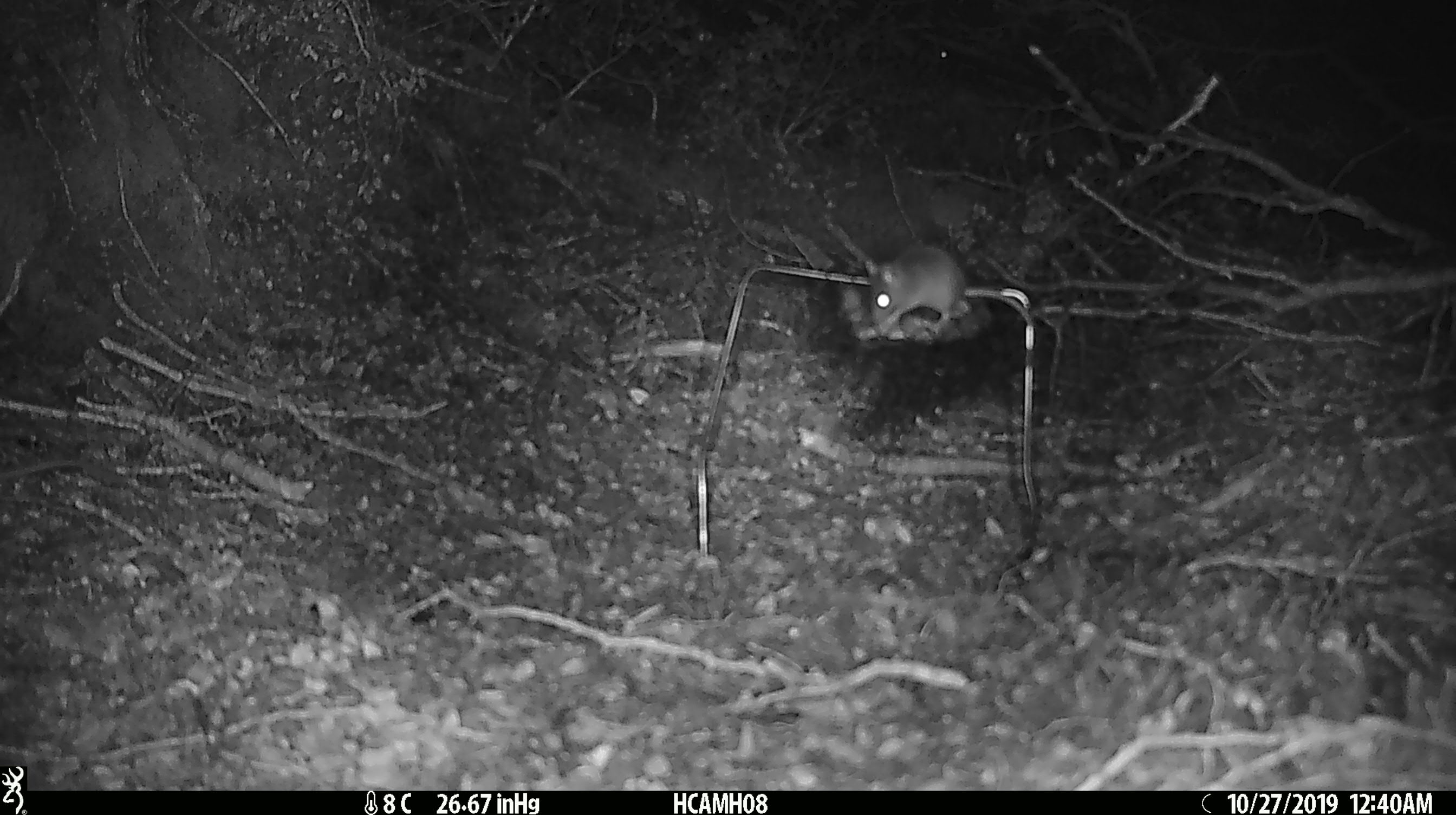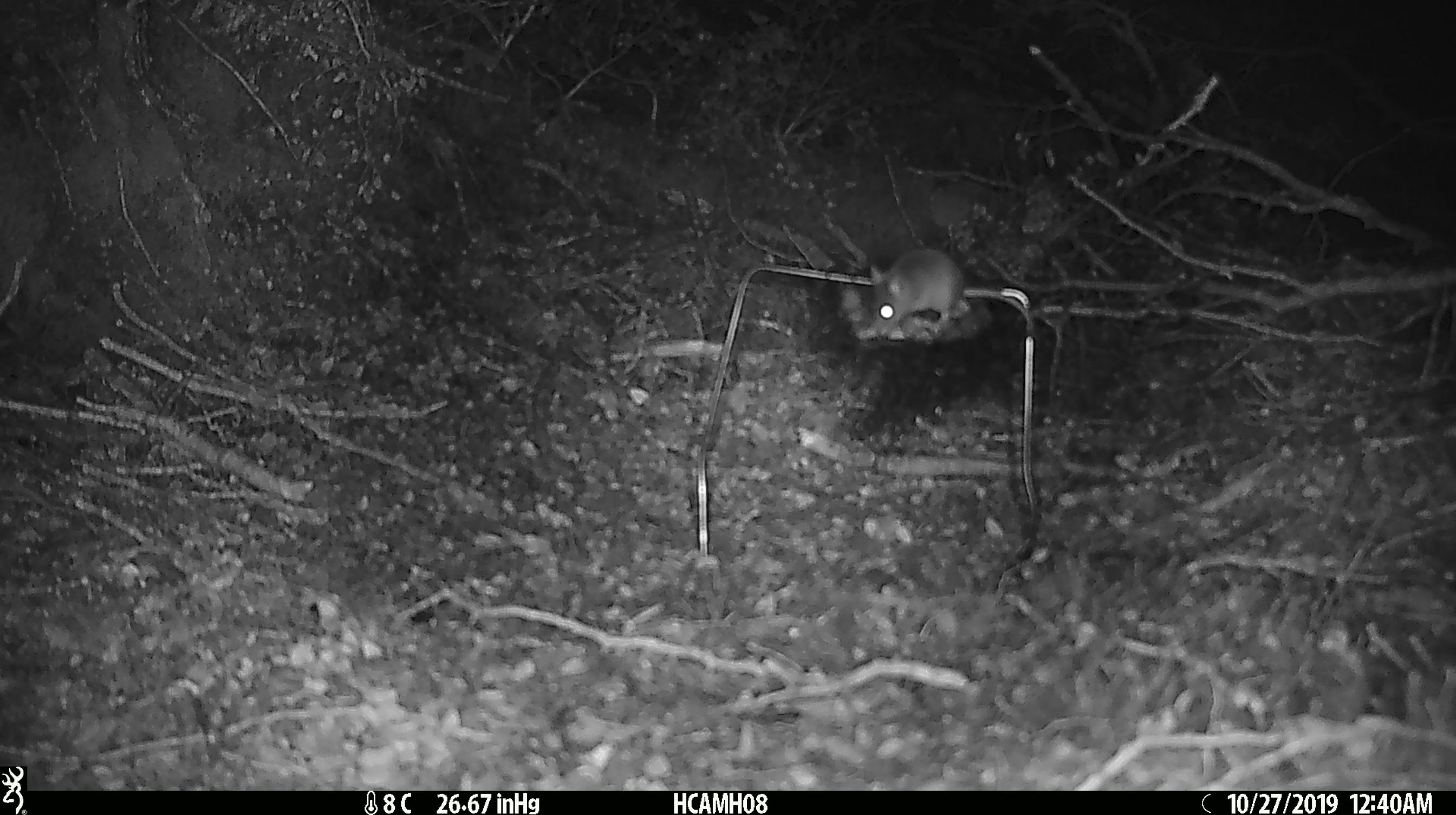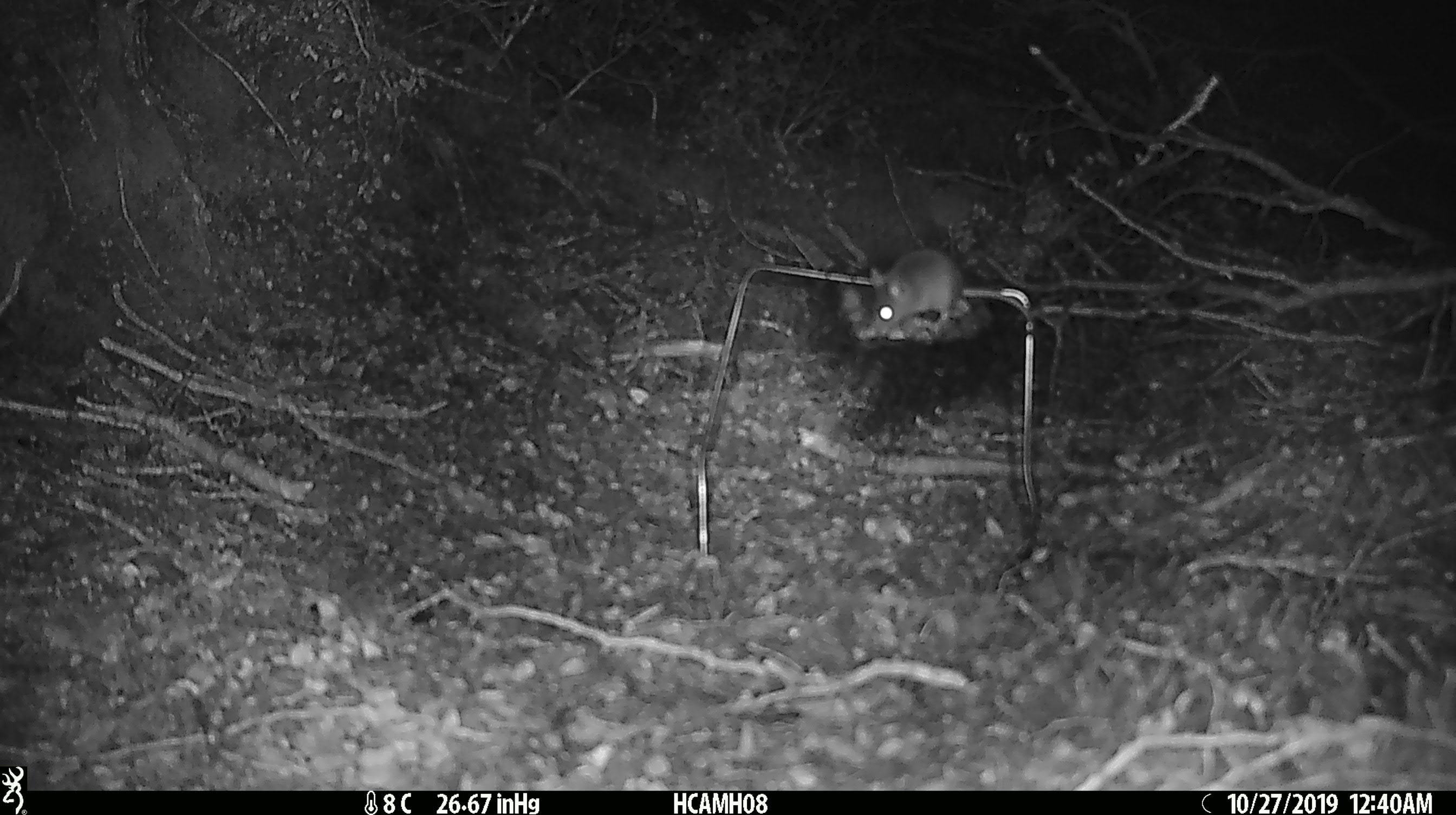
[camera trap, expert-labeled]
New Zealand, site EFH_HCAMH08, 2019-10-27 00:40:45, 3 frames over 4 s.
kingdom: Animalia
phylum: Chordata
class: Mammalia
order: Rodentia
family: Muridae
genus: Mus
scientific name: Mus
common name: mouse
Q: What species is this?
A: Mouse (Mus).